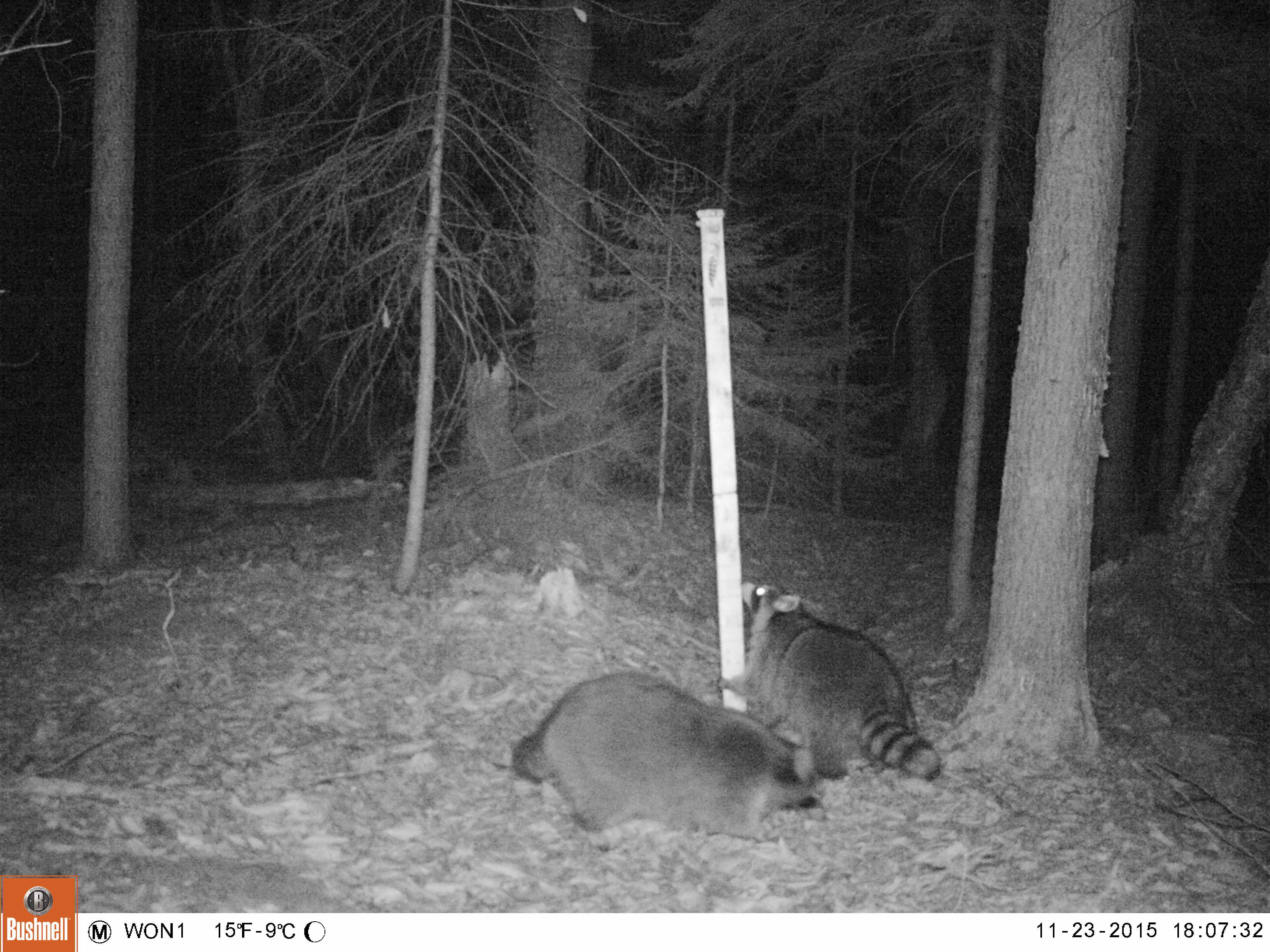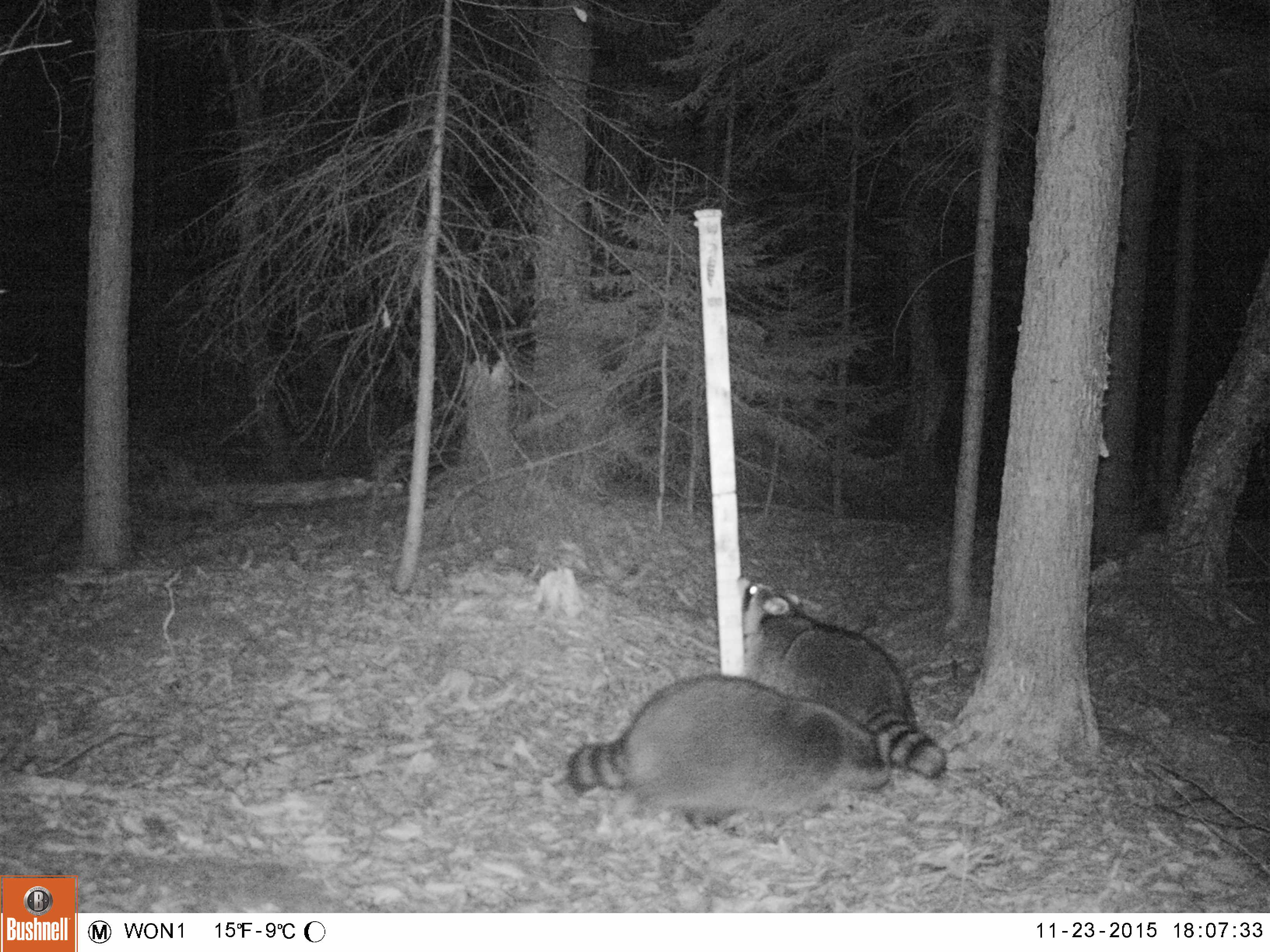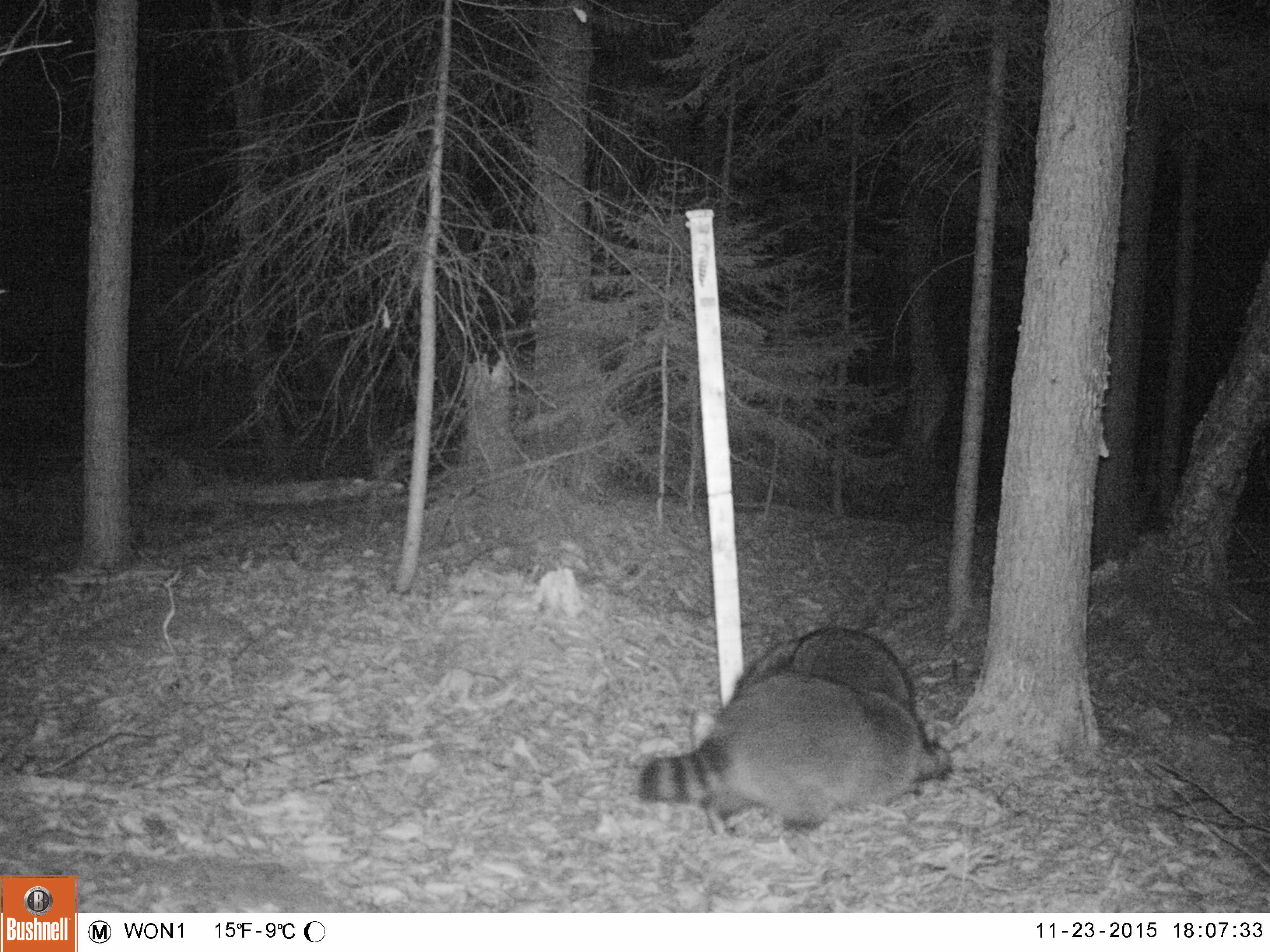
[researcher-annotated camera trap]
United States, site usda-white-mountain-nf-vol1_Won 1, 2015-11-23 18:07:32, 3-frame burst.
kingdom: Animalia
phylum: Chordata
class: Mammalia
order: Carnivora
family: Procyonidae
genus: Procyon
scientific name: Procyon lotor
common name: raccoon